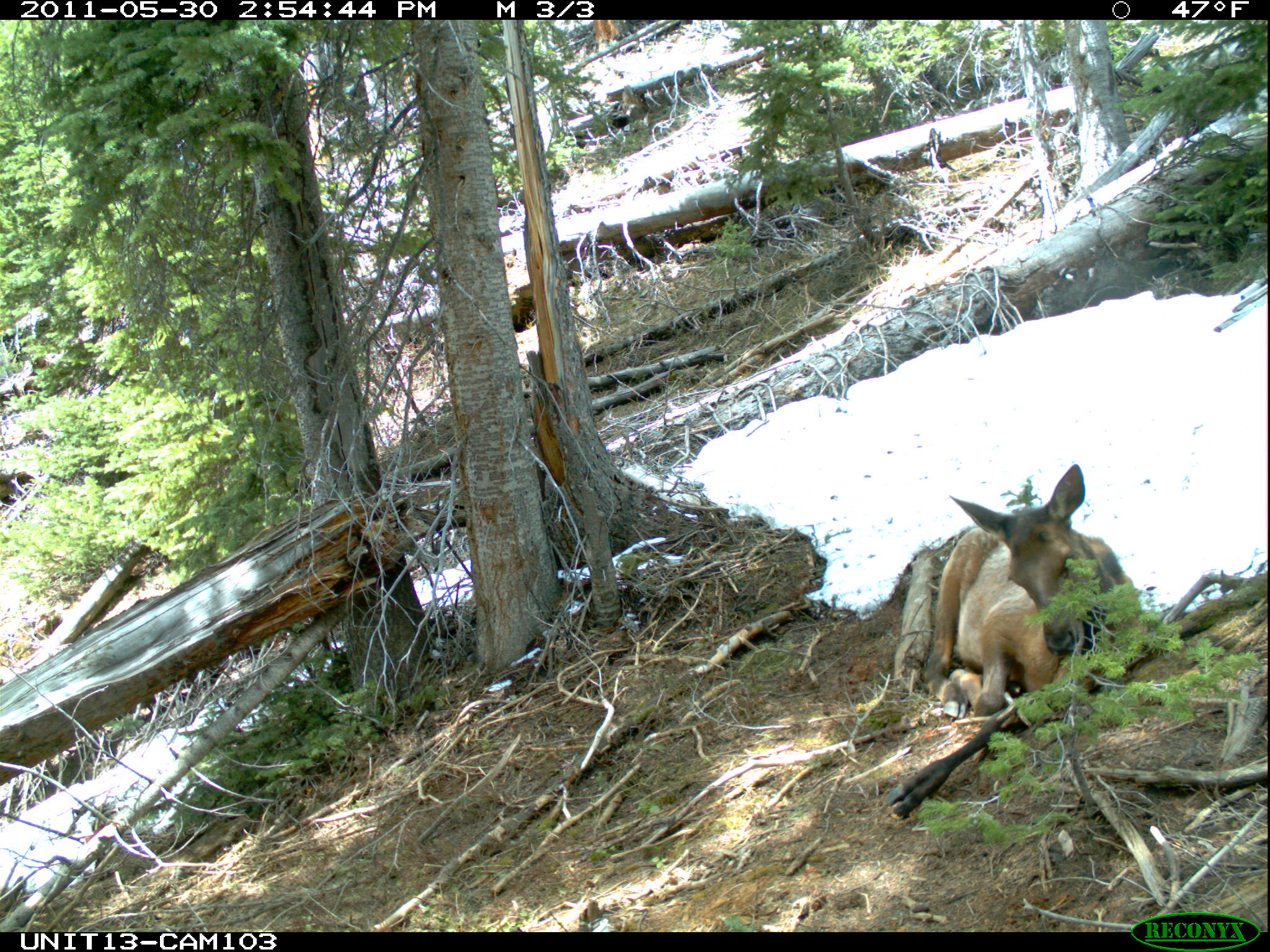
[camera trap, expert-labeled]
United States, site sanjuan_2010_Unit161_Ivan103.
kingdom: Animalia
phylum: Chordata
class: Mammalia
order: Artiodactyla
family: Cervidae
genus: Cervus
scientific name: Cervus elaphus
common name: red deer